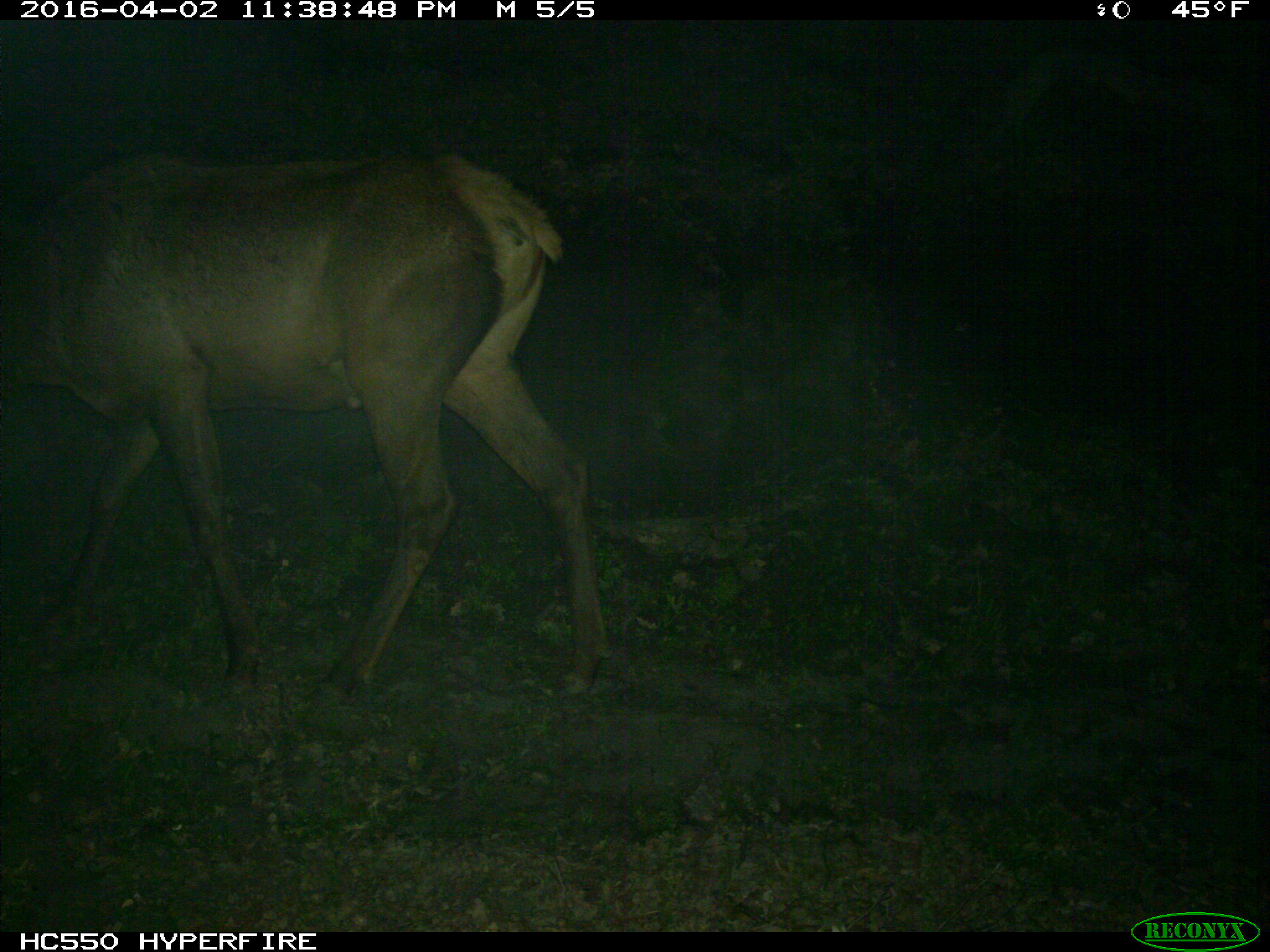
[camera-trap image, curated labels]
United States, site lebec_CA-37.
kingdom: Animalia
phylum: Chordata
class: Mammalia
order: Artiodactyla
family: Cervidae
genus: Cervus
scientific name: Cervus canadensis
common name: elk